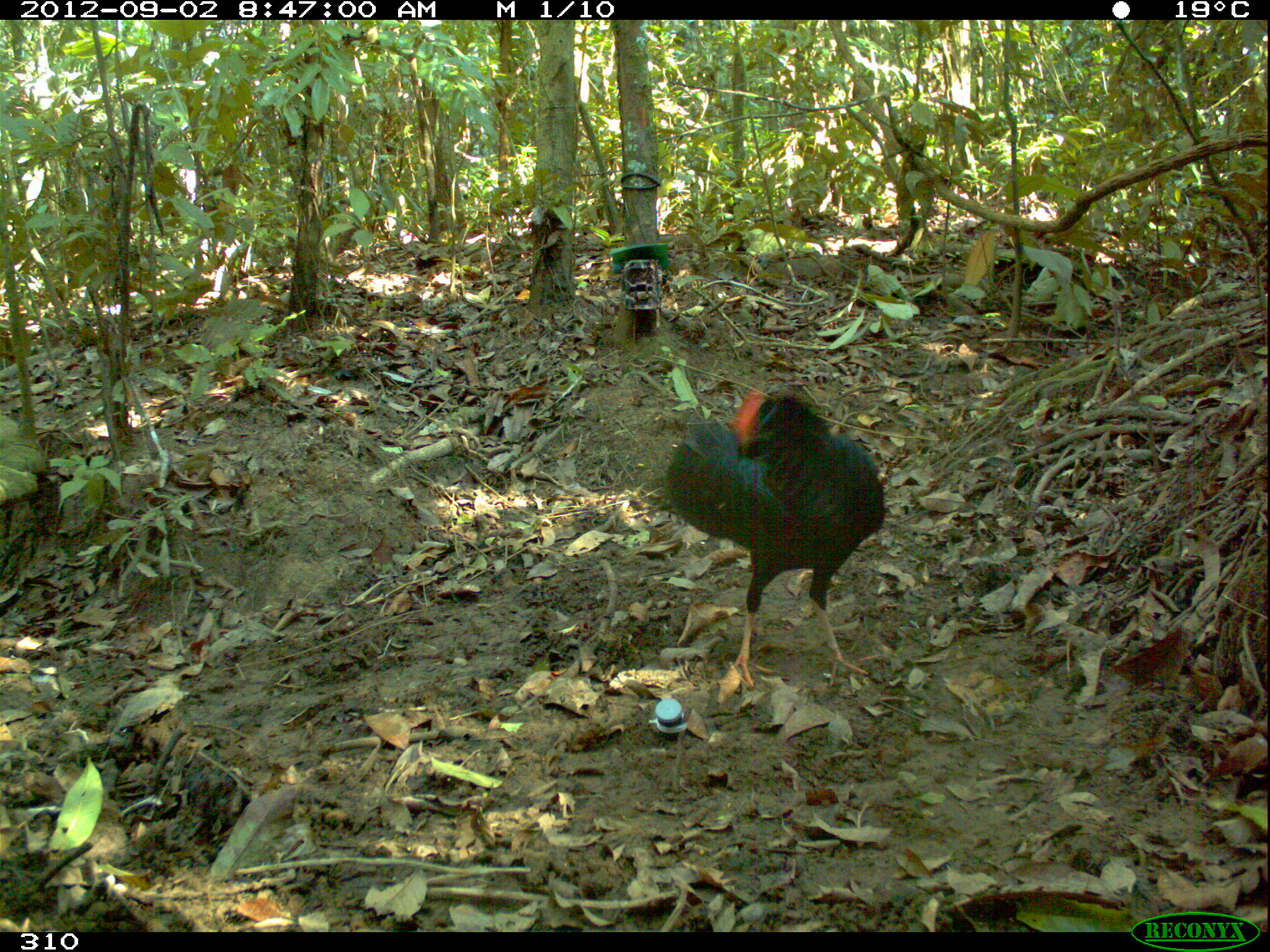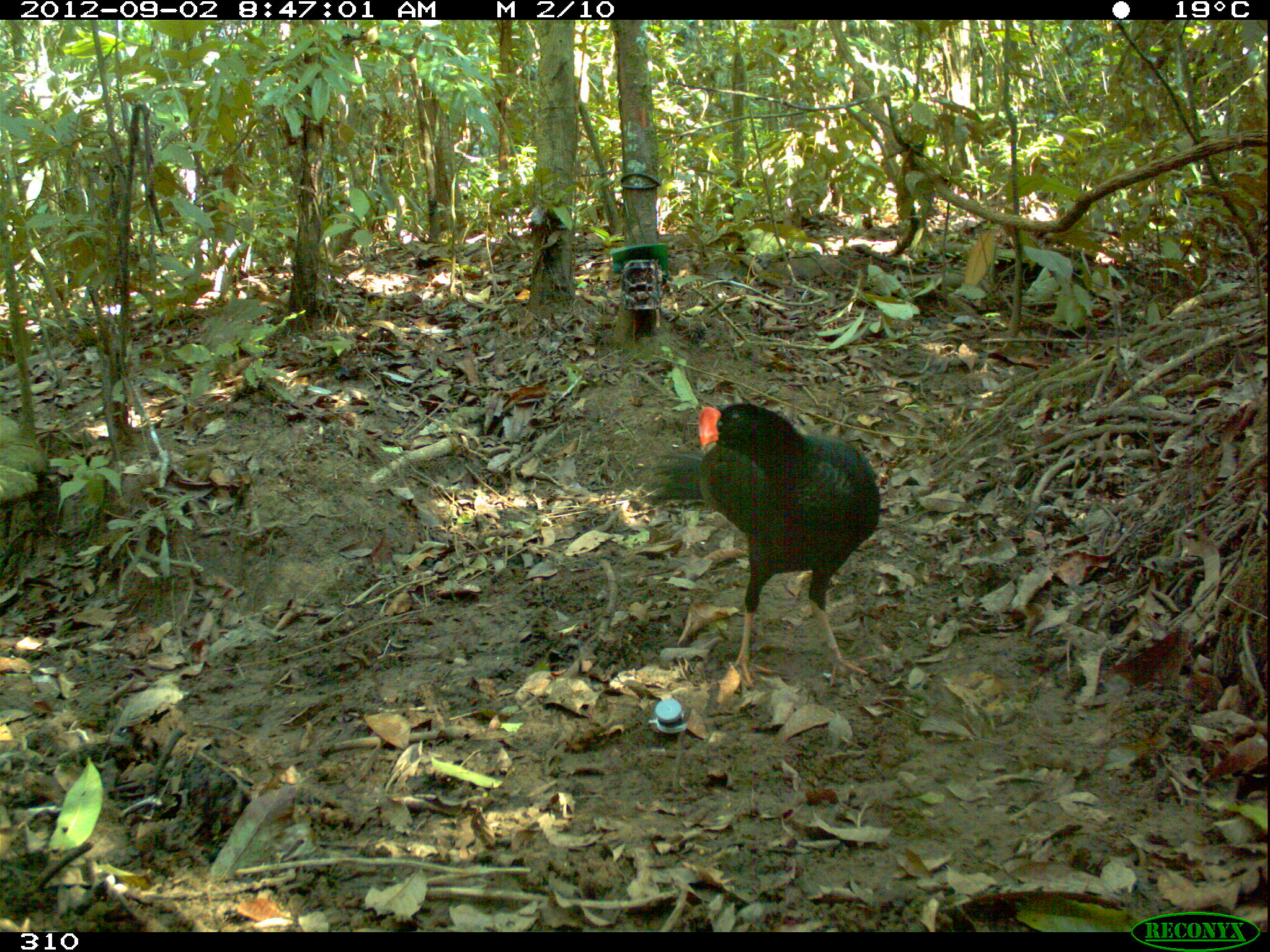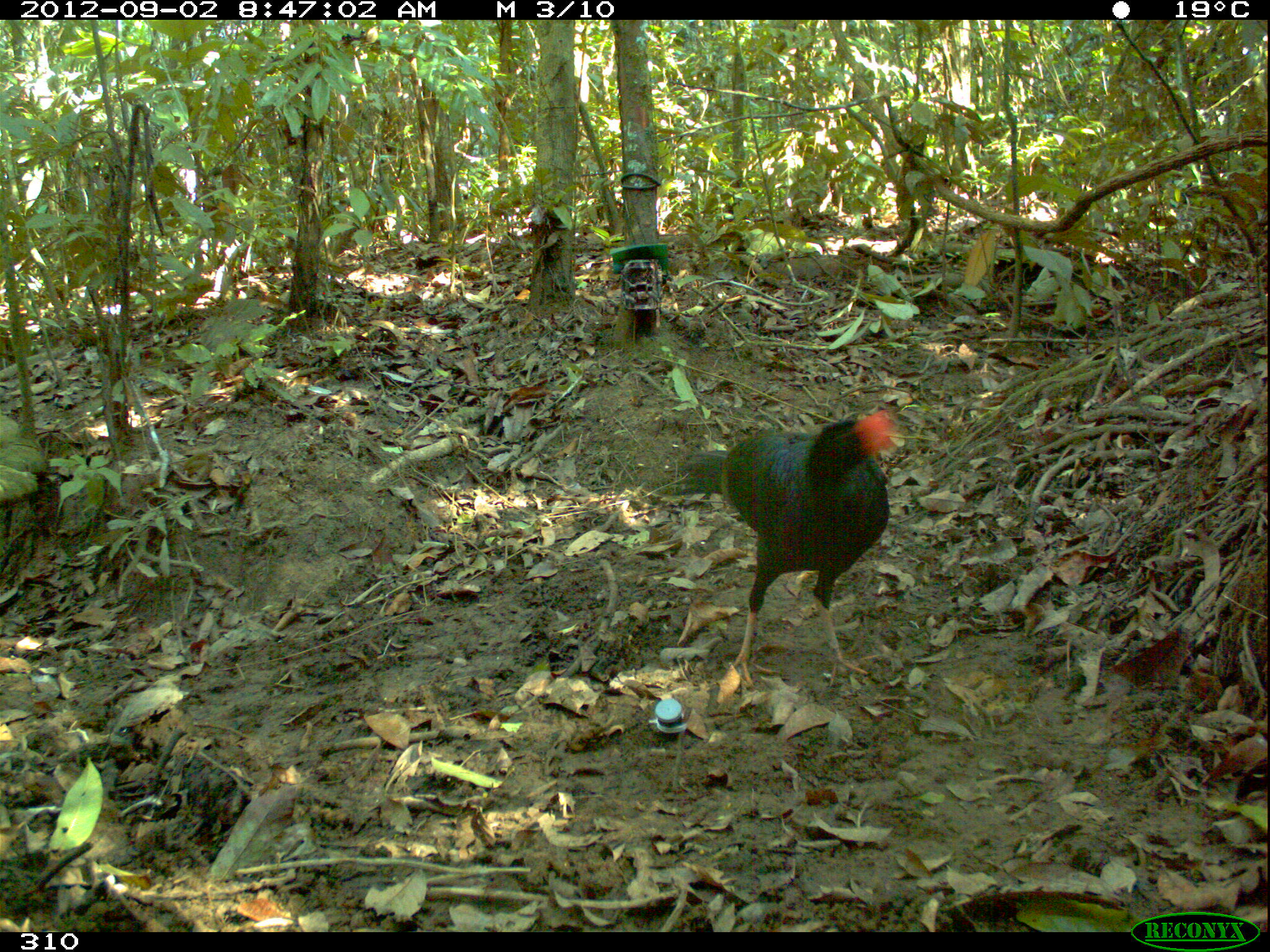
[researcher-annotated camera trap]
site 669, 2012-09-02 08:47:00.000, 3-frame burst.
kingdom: Animalia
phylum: Chordata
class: Aves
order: Galliformes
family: Cracidae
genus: Mitu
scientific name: Mitu tuberosum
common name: razor-billed curassow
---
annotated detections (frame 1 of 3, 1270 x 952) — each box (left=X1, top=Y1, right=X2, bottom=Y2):
mitu tuberosum: (left=664, top=389, right=885, bottom=687)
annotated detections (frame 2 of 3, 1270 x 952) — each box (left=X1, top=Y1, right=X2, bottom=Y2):
mitu tuberosum: (left=646, top=402, right=879, bottom=686)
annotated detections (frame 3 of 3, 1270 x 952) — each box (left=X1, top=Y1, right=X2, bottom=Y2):
mitu tuberosum: (left=669, top=409, right=895, bottom=684)